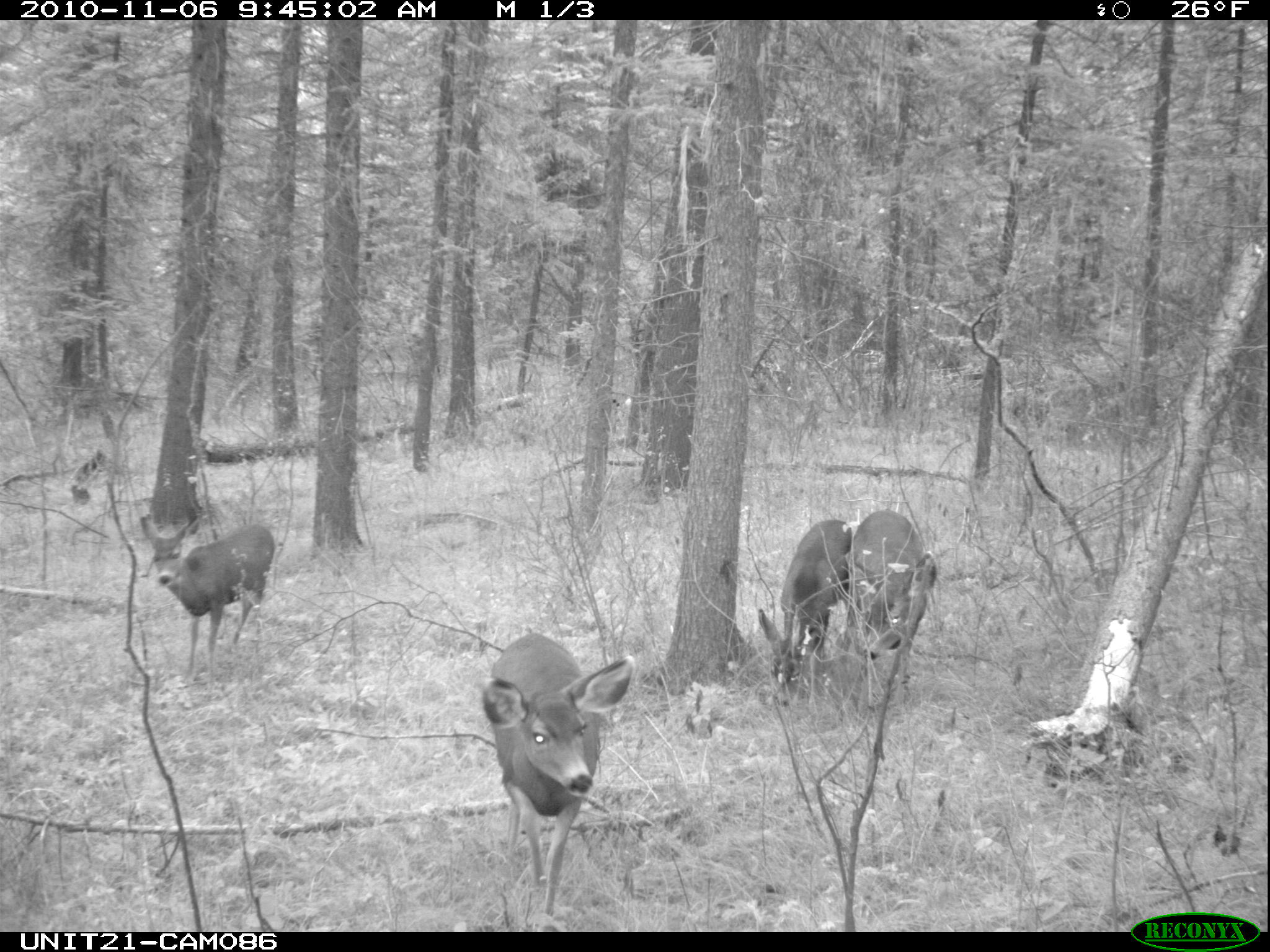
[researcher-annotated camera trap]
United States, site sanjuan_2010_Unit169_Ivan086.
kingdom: Animalia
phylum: Chordata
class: Mammalia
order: Artiodactyla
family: Cervidae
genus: Odocoileus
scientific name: Odocoileus hemionus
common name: mule deer